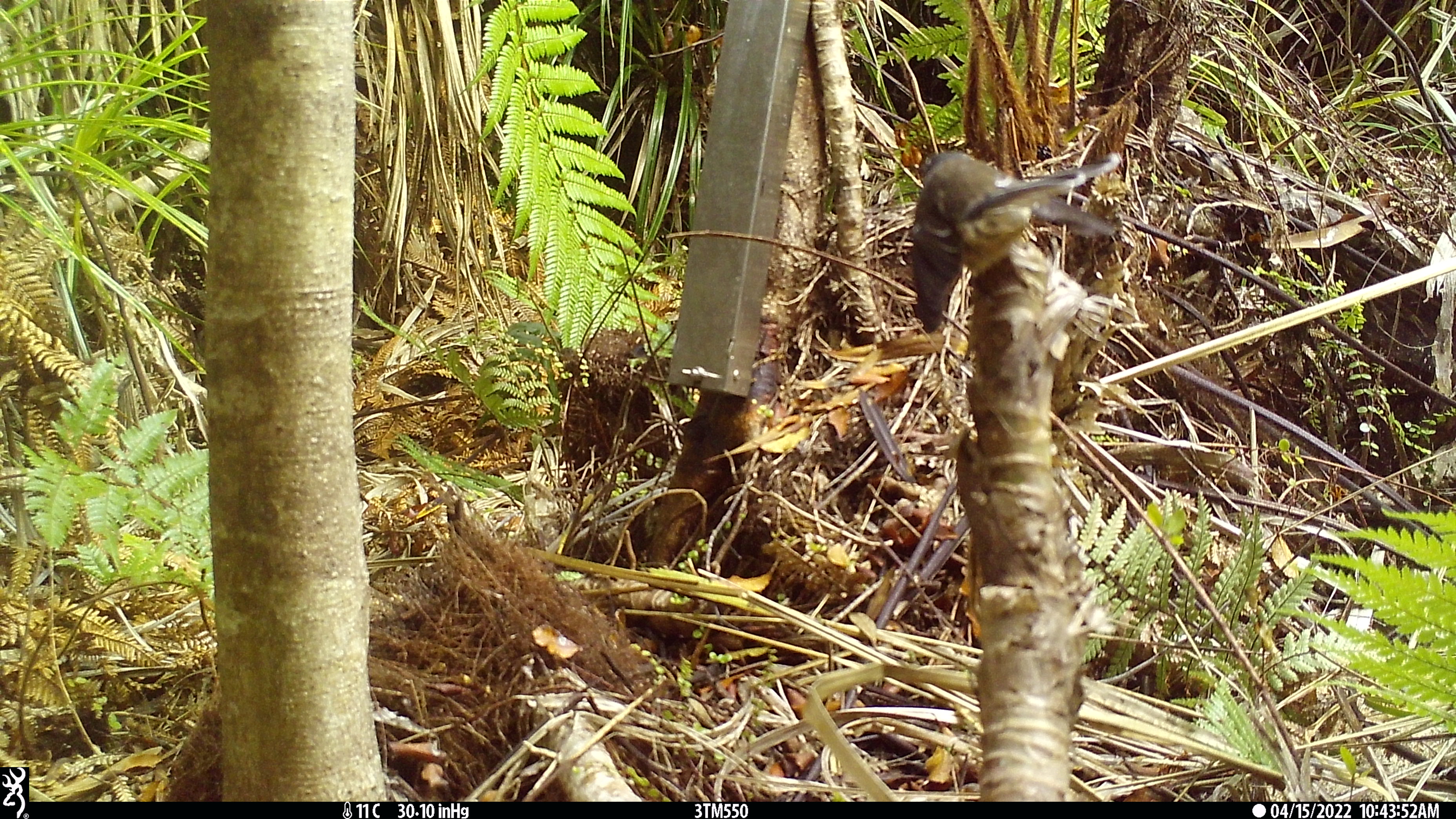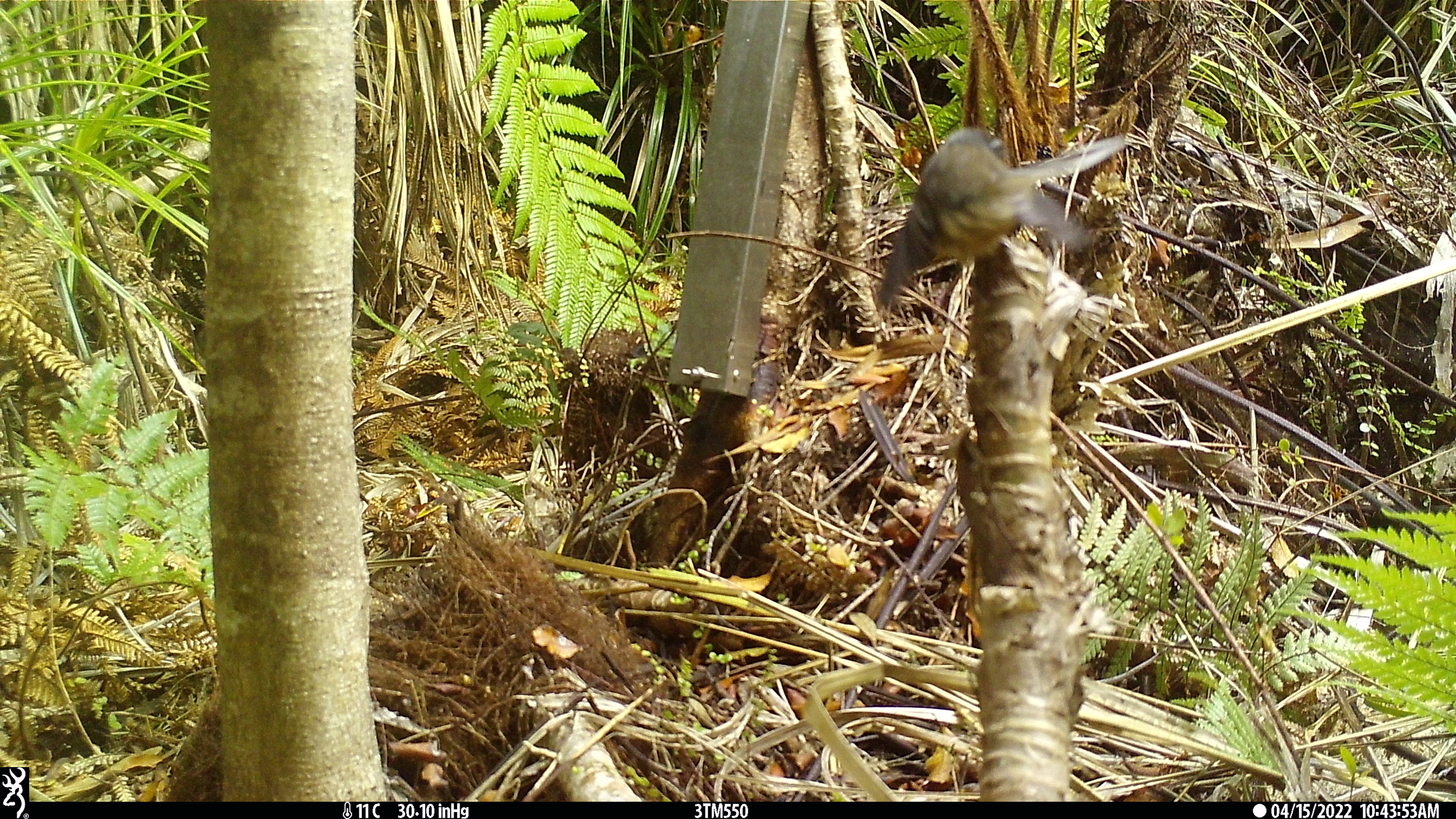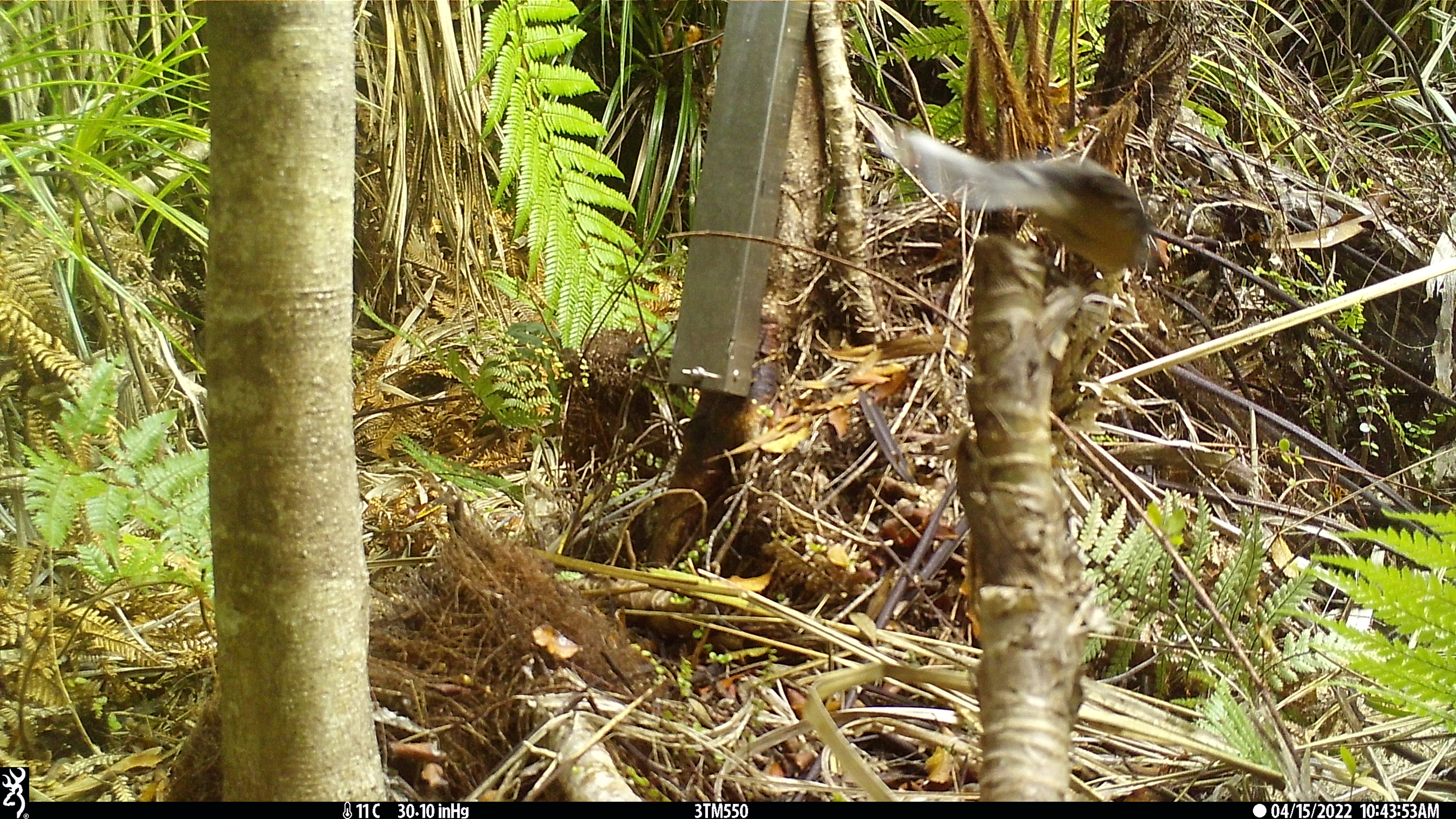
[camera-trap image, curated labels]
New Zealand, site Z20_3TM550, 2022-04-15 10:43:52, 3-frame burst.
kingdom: Animalia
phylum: Chordata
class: Aves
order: Passeriformes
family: Rhipiduridae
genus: Rhipidura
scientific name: Rhipidura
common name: fantails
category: fantail